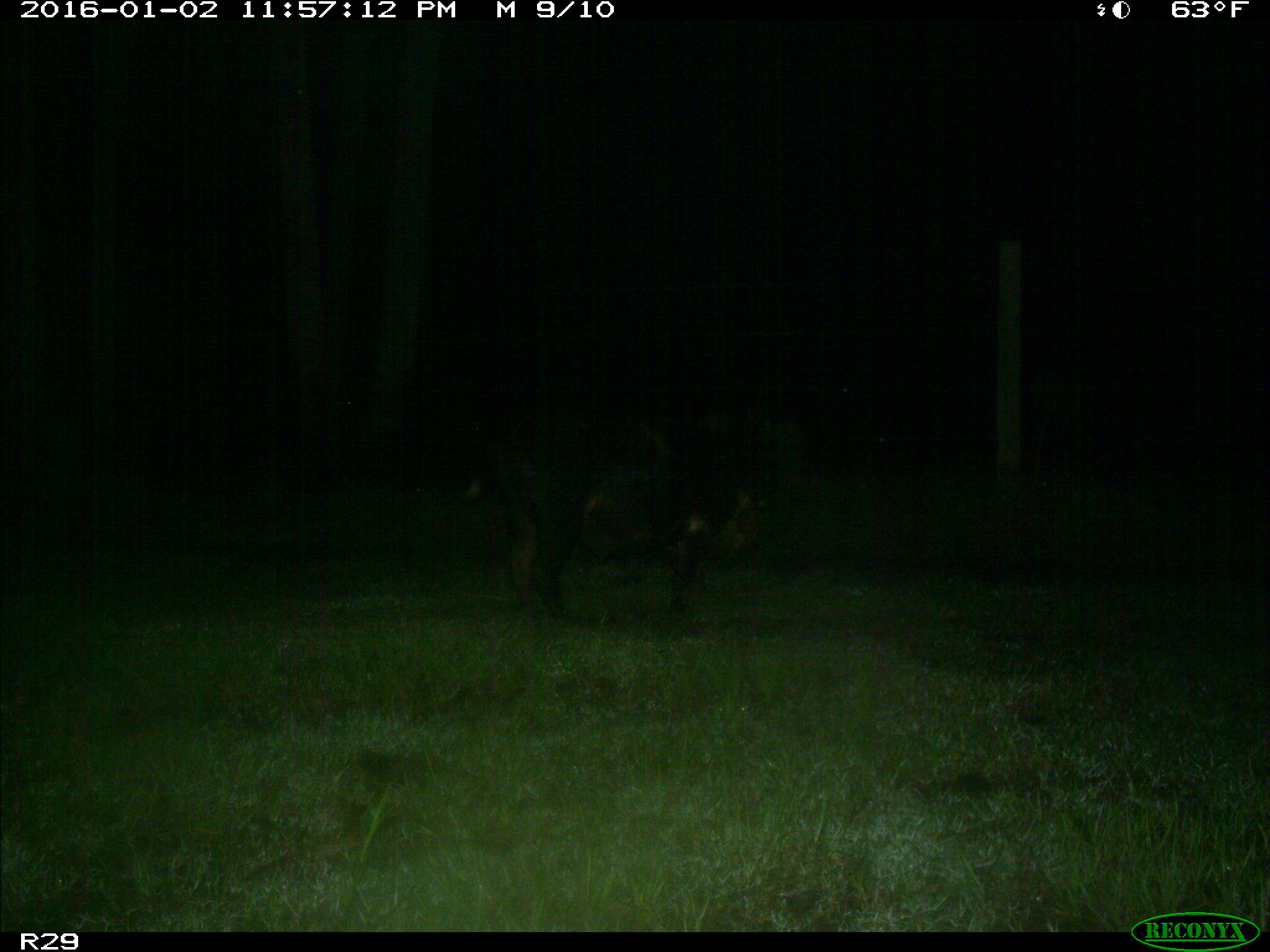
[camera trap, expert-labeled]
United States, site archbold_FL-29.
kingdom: Animalia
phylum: Chordata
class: Mammalia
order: Artiodactyla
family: Suidae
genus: Sus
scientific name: Sus scrofa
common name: wild boar